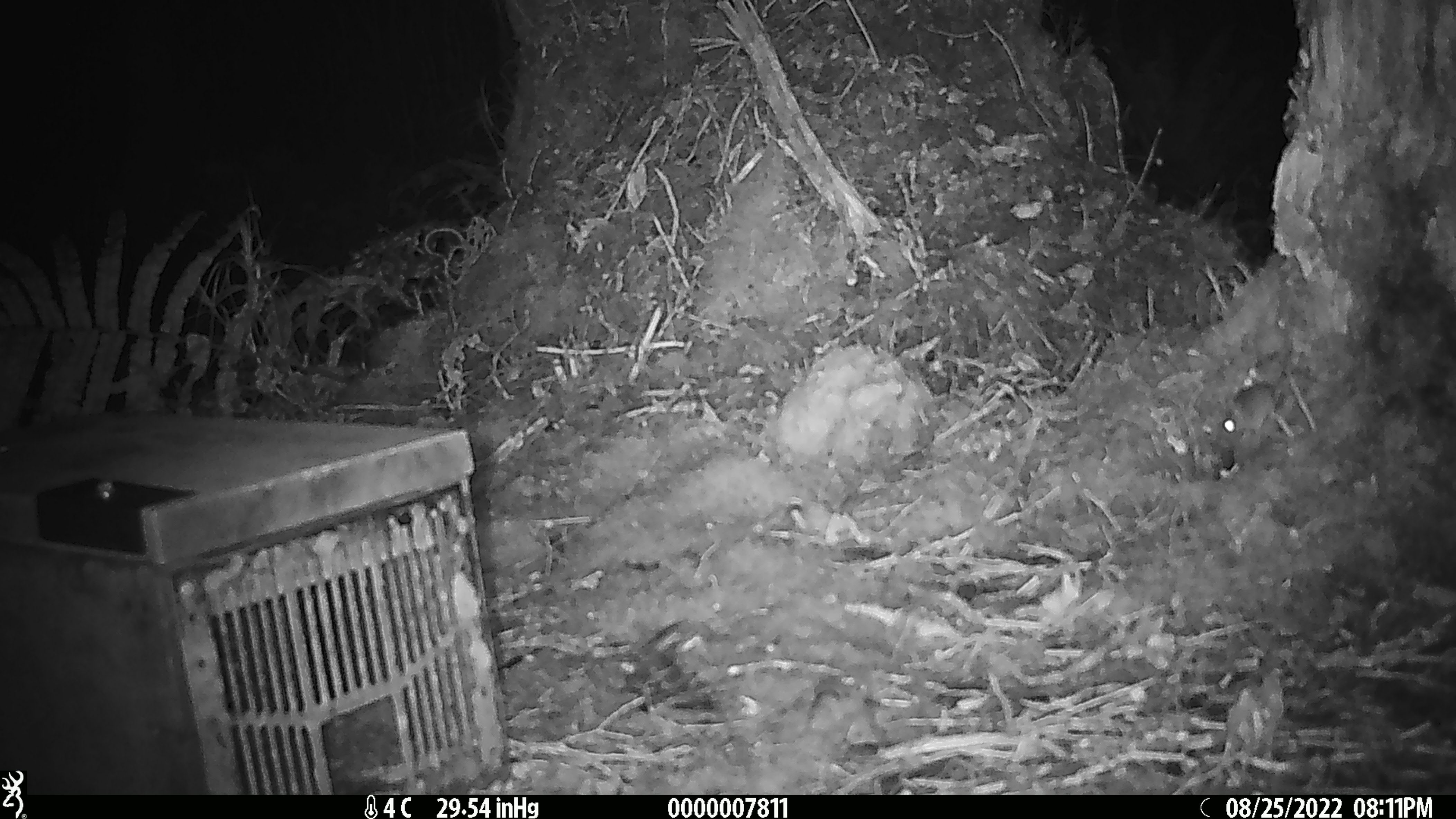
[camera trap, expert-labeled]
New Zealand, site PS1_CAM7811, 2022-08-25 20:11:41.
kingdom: Animalia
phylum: Chordata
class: Mammalia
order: Rodentia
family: Muridae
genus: Mus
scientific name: Mus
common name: mouse